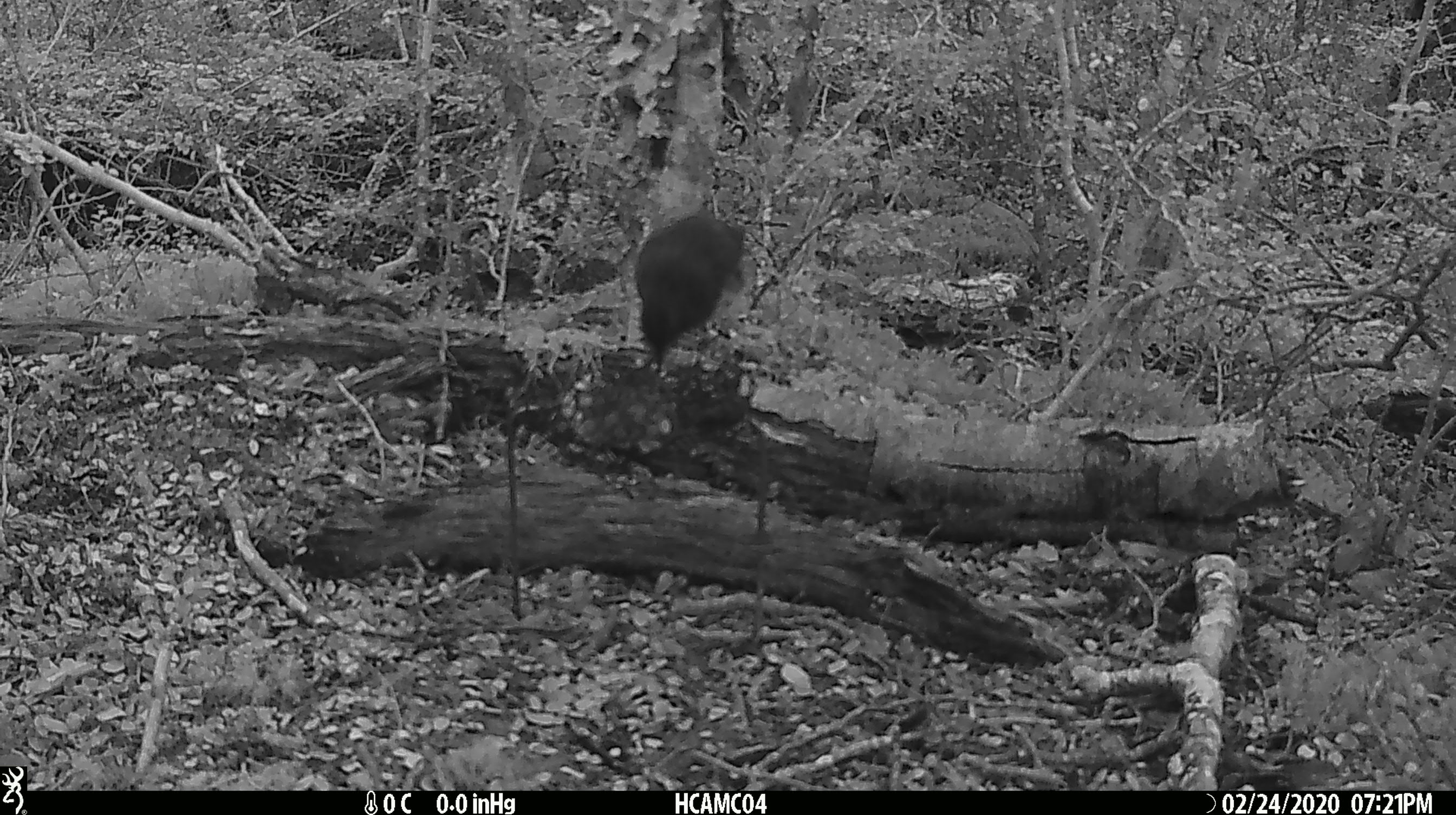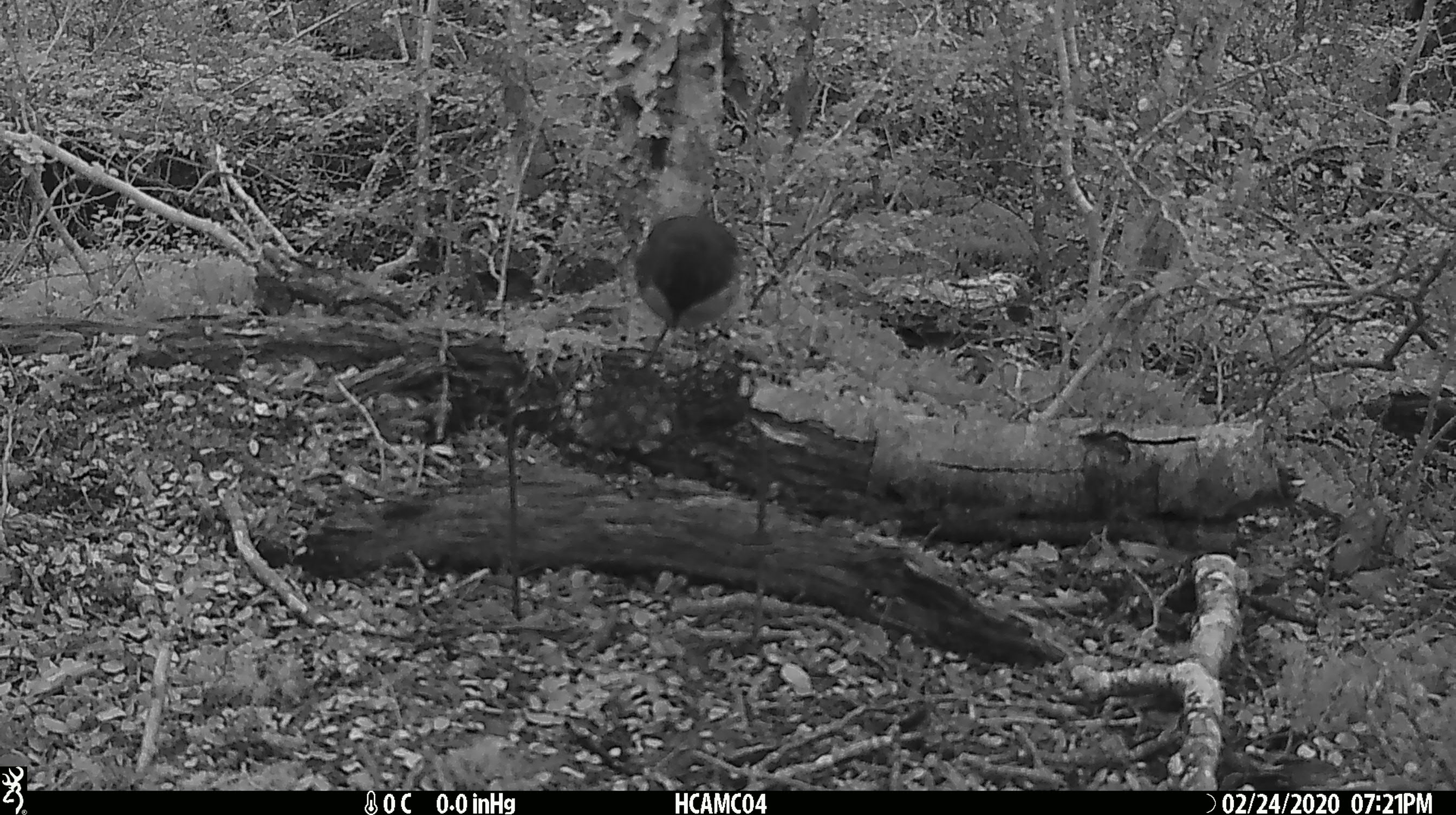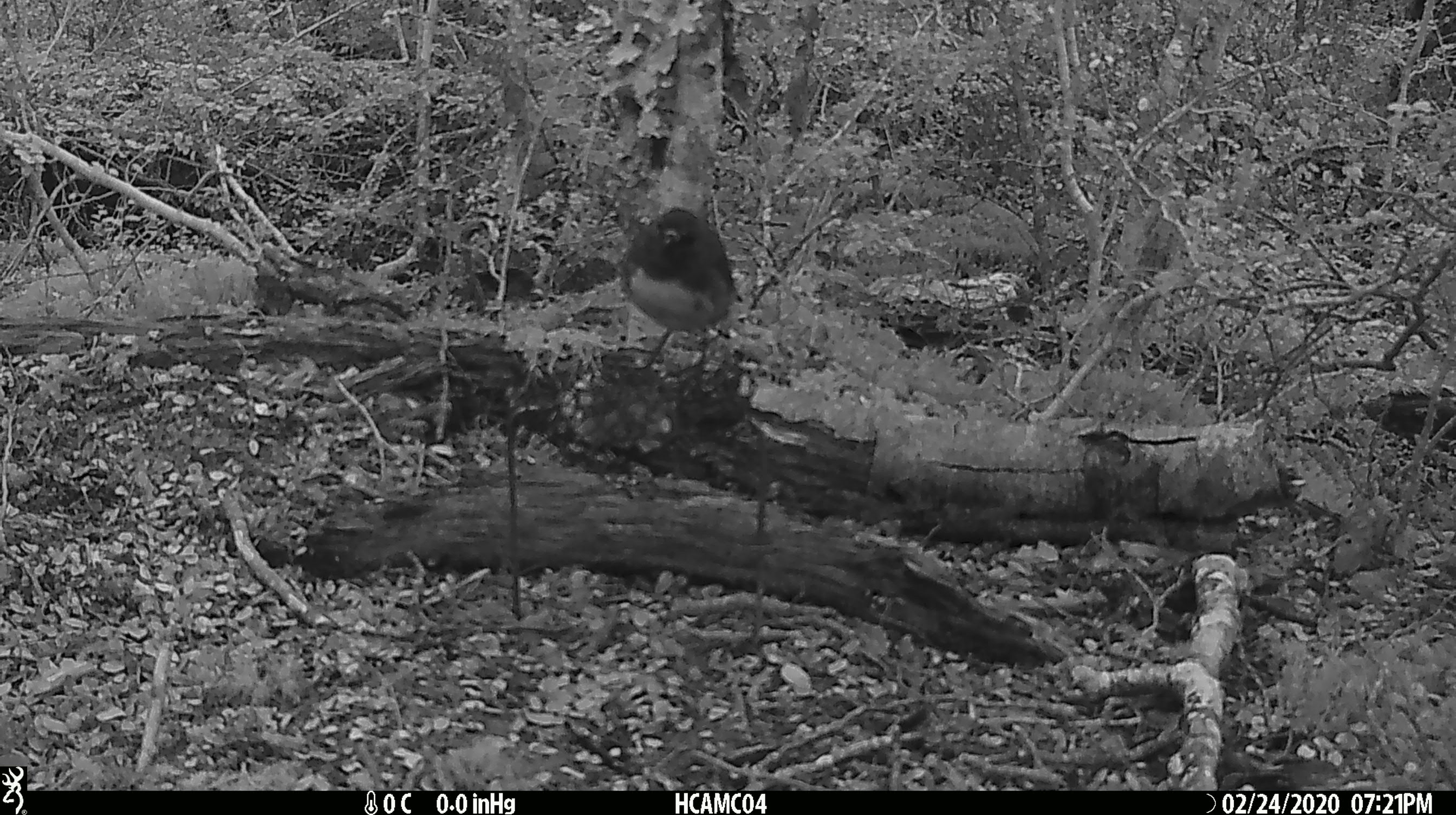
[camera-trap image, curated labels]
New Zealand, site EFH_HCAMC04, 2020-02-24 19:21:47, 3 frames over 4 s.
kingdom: Animalia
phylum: Chordata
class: Aves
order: Passeriformes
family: Petroicidae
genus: Petroica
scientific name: Petroica australis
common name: new zealand robin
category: robin